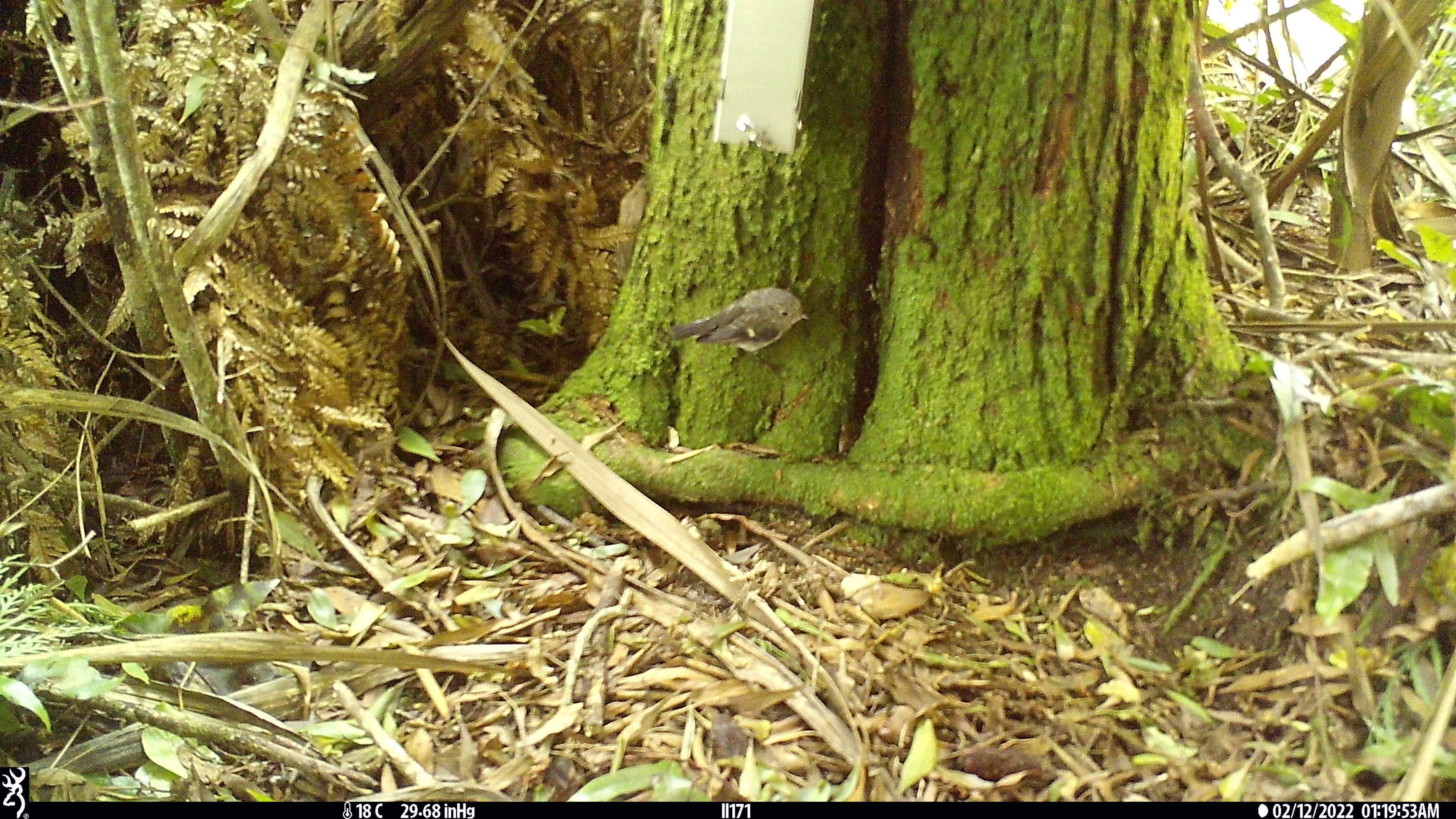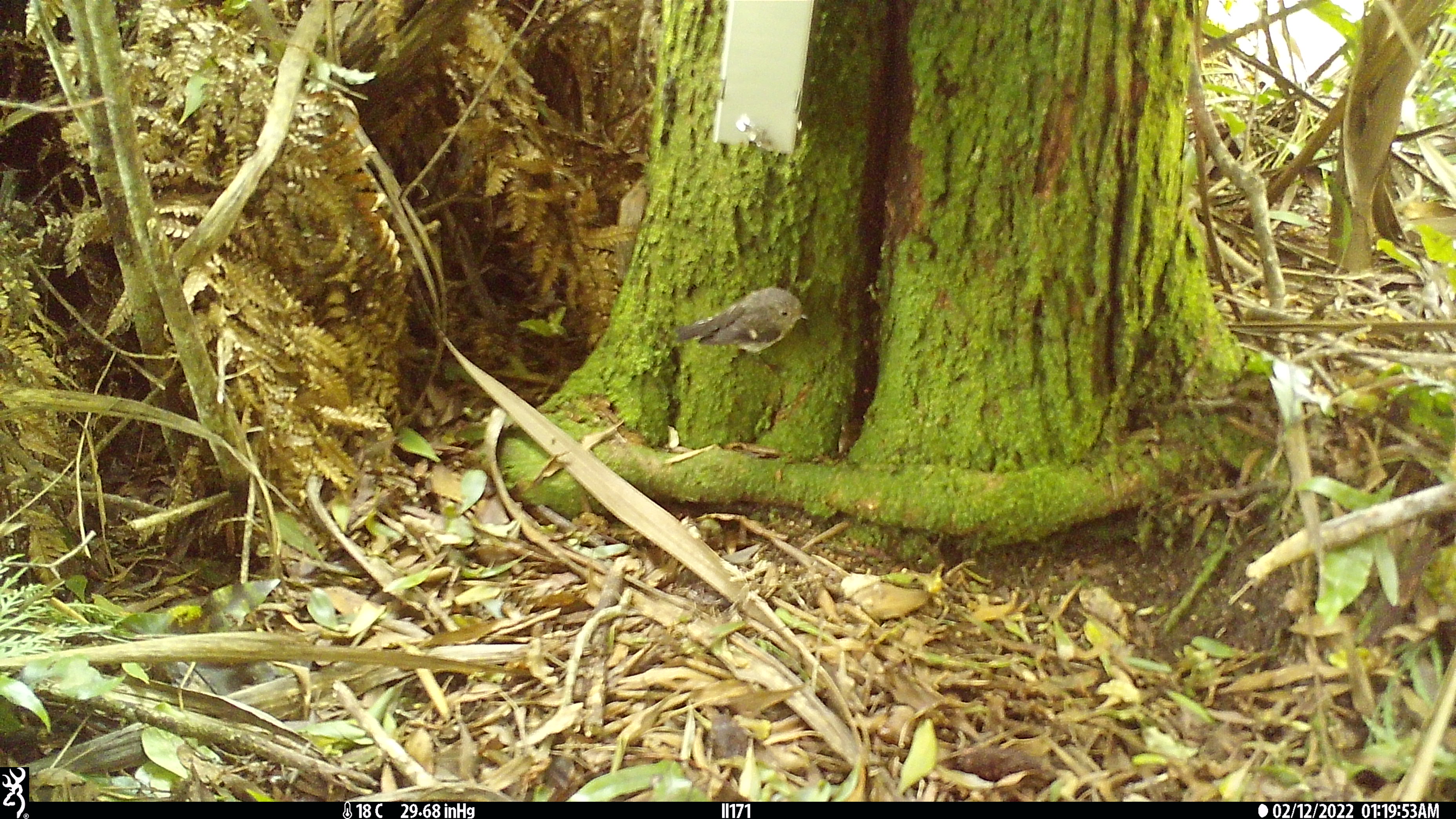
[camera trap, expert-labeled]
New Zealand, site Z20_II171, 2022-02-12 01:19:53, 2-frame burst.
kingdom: Animalia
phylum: Chordata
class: Aves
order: Passeriformes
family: Petroicidae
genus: Petroica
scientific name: Petroica macrocephala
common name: tomtit